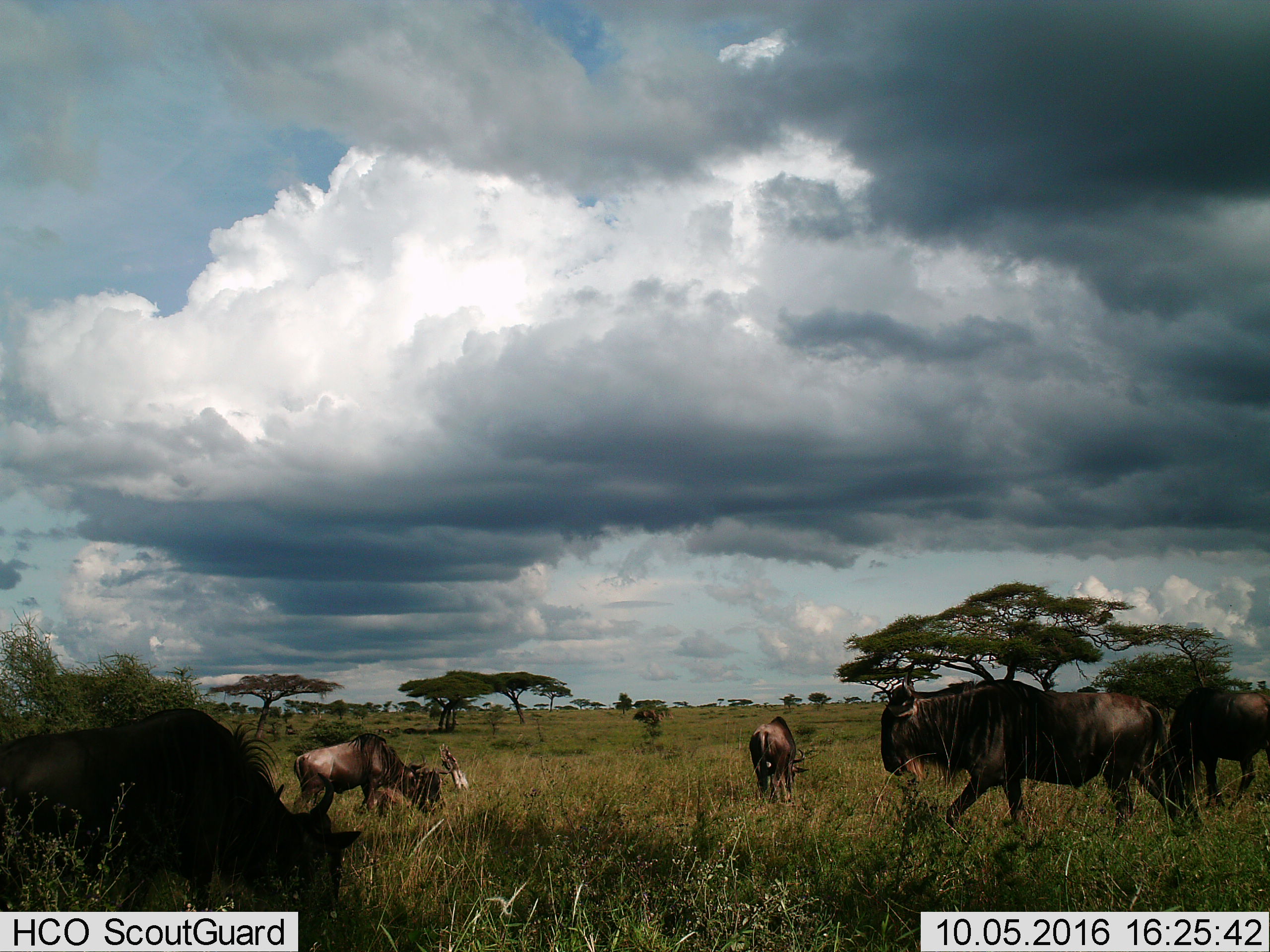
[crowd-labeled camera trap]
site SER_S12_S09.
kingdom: Animalia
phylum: Chordata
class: Mammalia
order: Artiodactyla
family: Bovidae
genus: Connochaetes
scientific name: Connochaetes taurinus taurinus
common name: blue wildebeest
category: wildebeestblue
Wildebeestblue (blue wildebeest) (Connochaetes taurinus taurinus), count 8. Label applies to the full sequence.